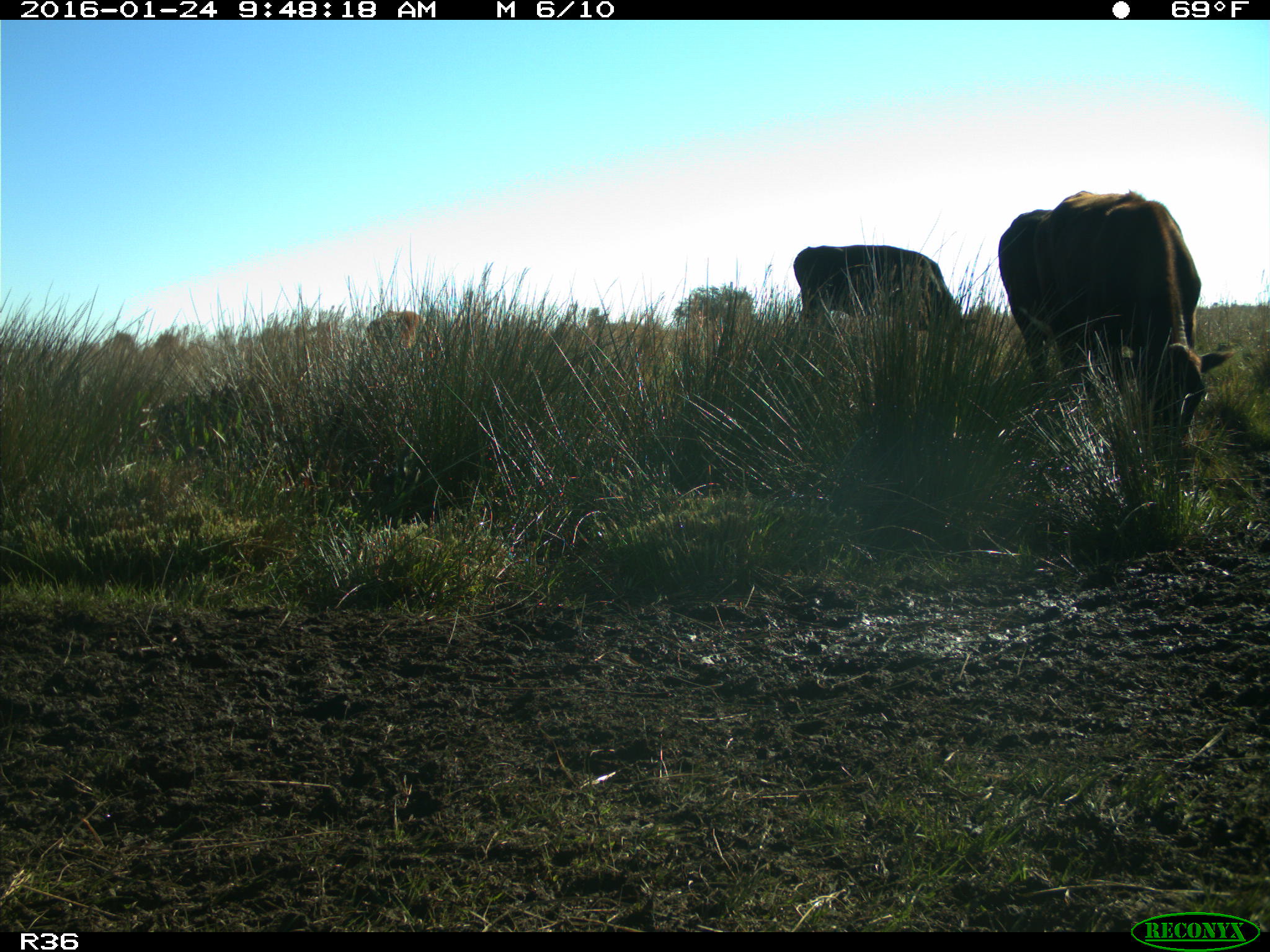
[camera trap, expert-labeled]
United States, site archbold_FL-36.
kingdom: Animalia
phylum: Chordata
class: Mammalia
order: Artiodactyla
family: Bovidae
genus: Bos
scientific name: Bos taurus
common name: domestic cow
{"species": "Bos taurus (domestic cow)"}